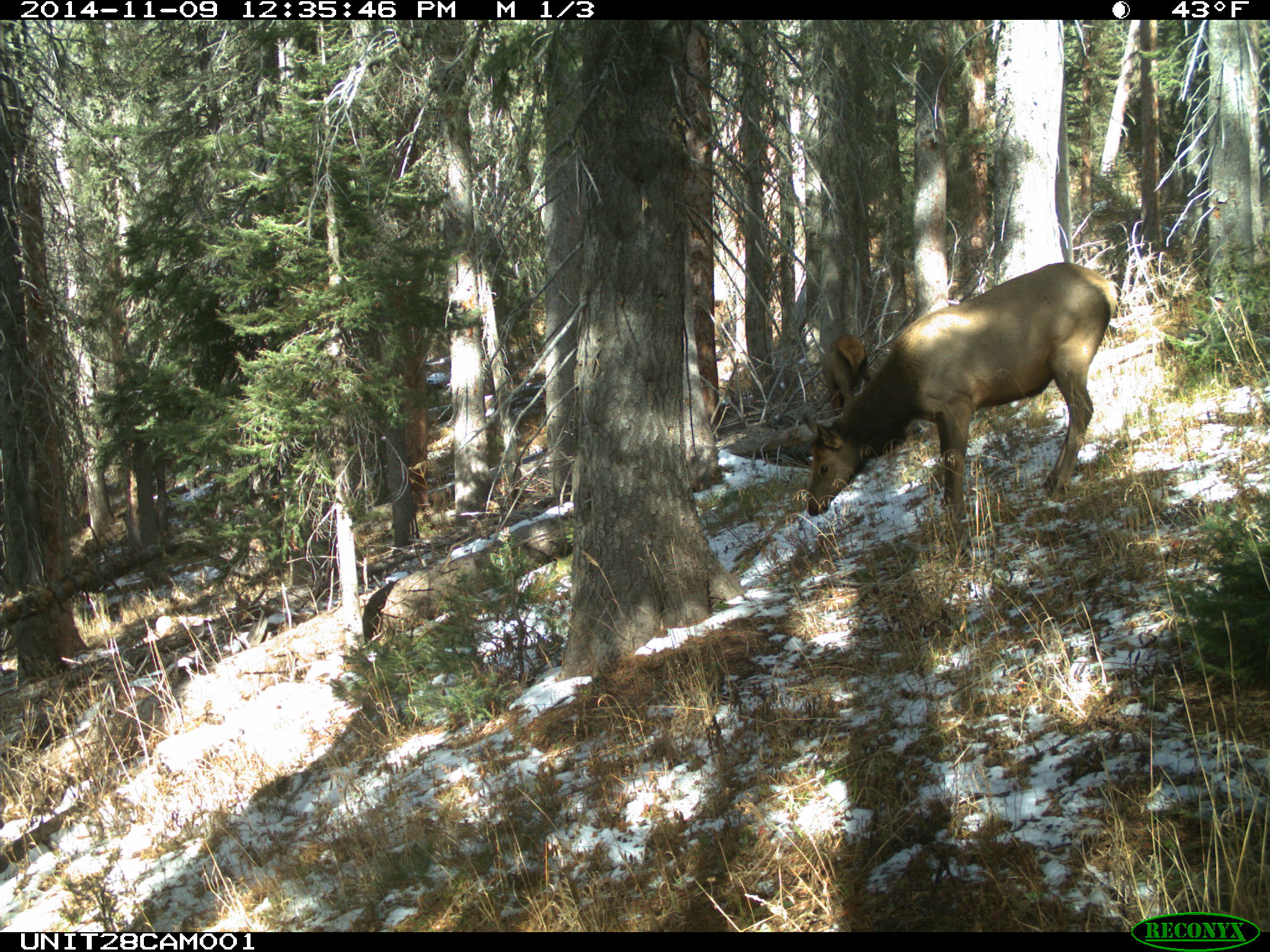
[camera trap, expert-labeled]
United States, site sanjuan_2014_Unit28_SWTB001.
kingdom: Animalia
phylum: Chordata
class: Mammalia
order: Artiodactyla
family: Cervidae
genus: Cervus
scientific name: Cervus elaphus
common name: red deer